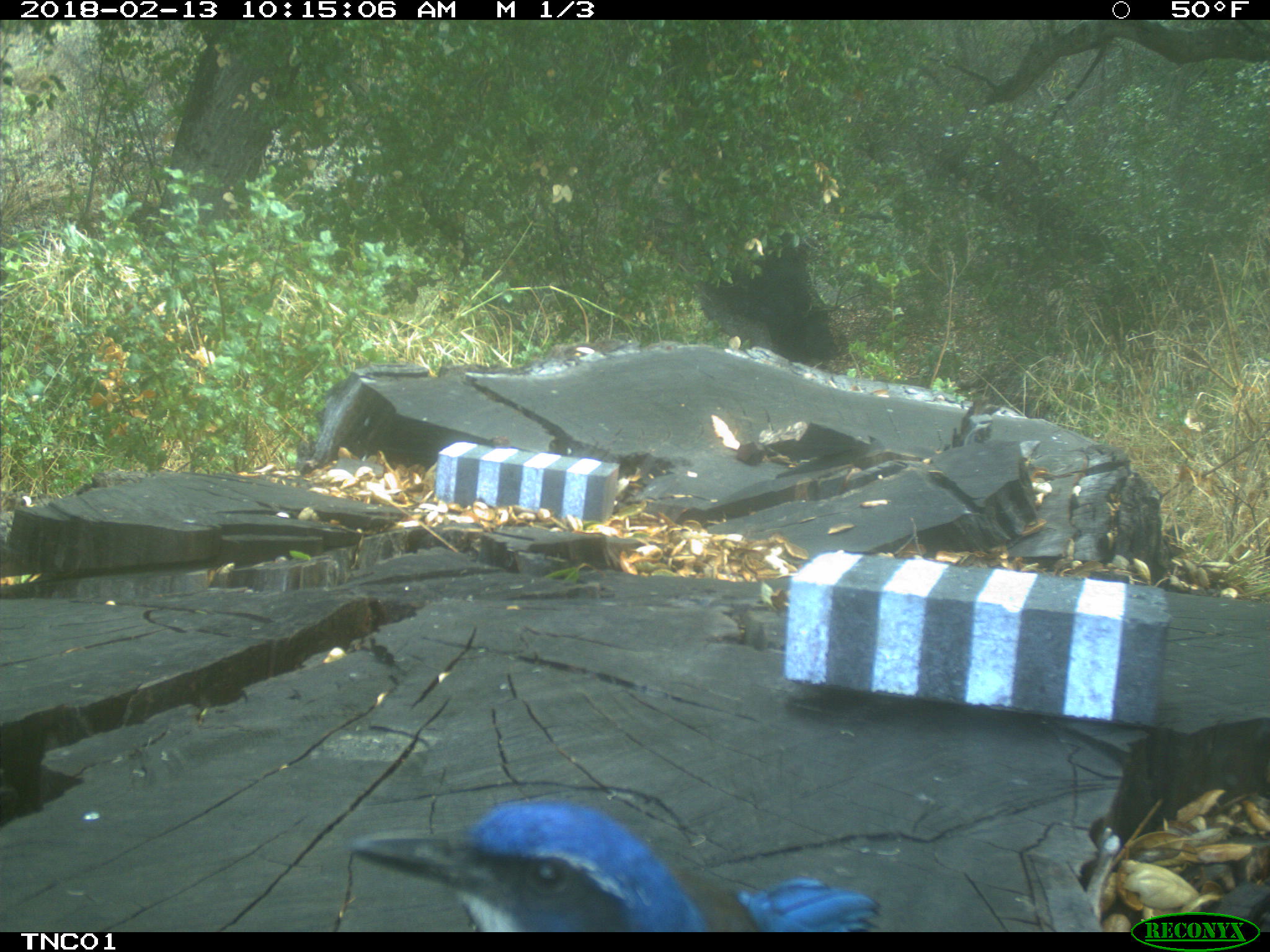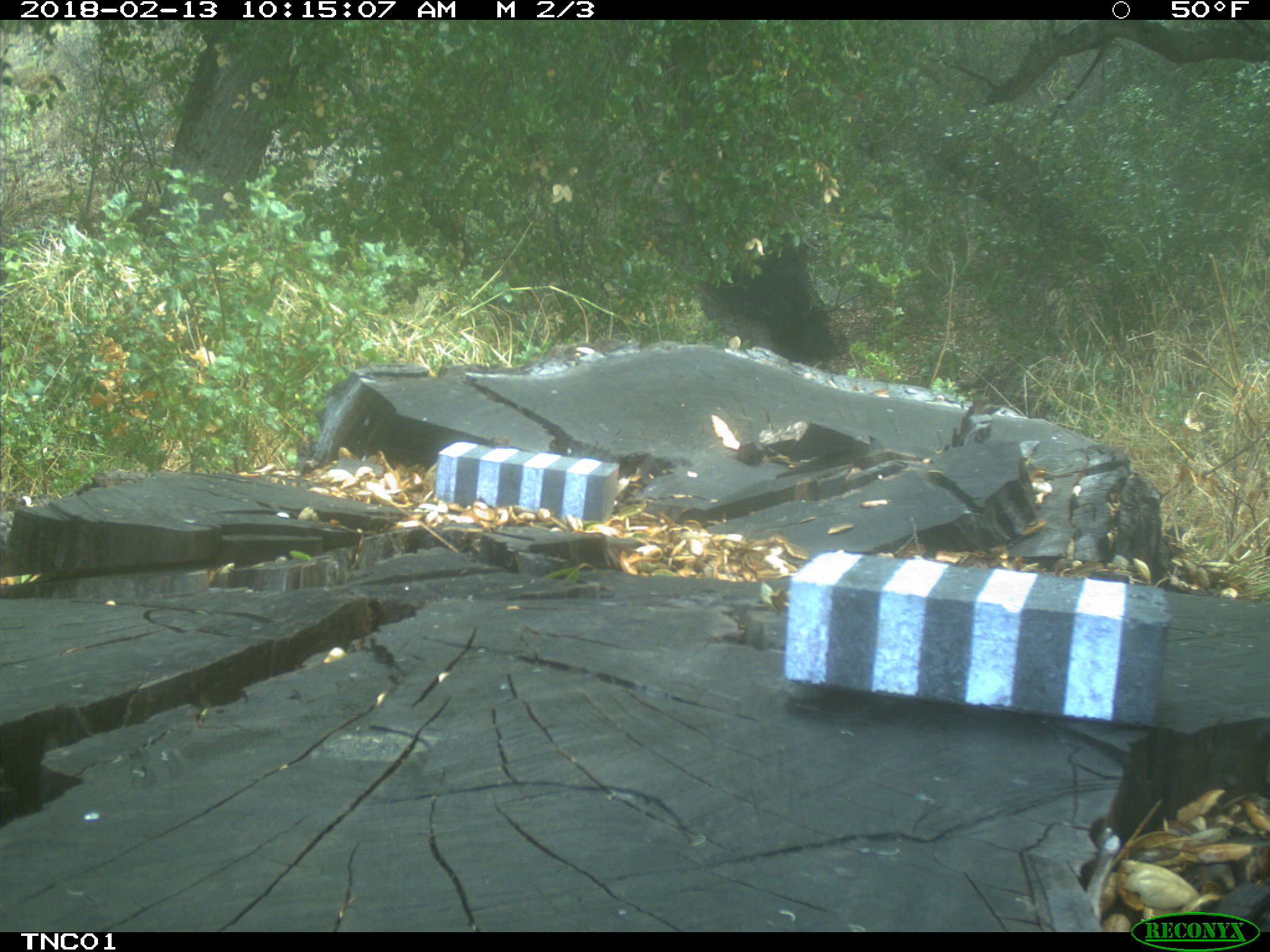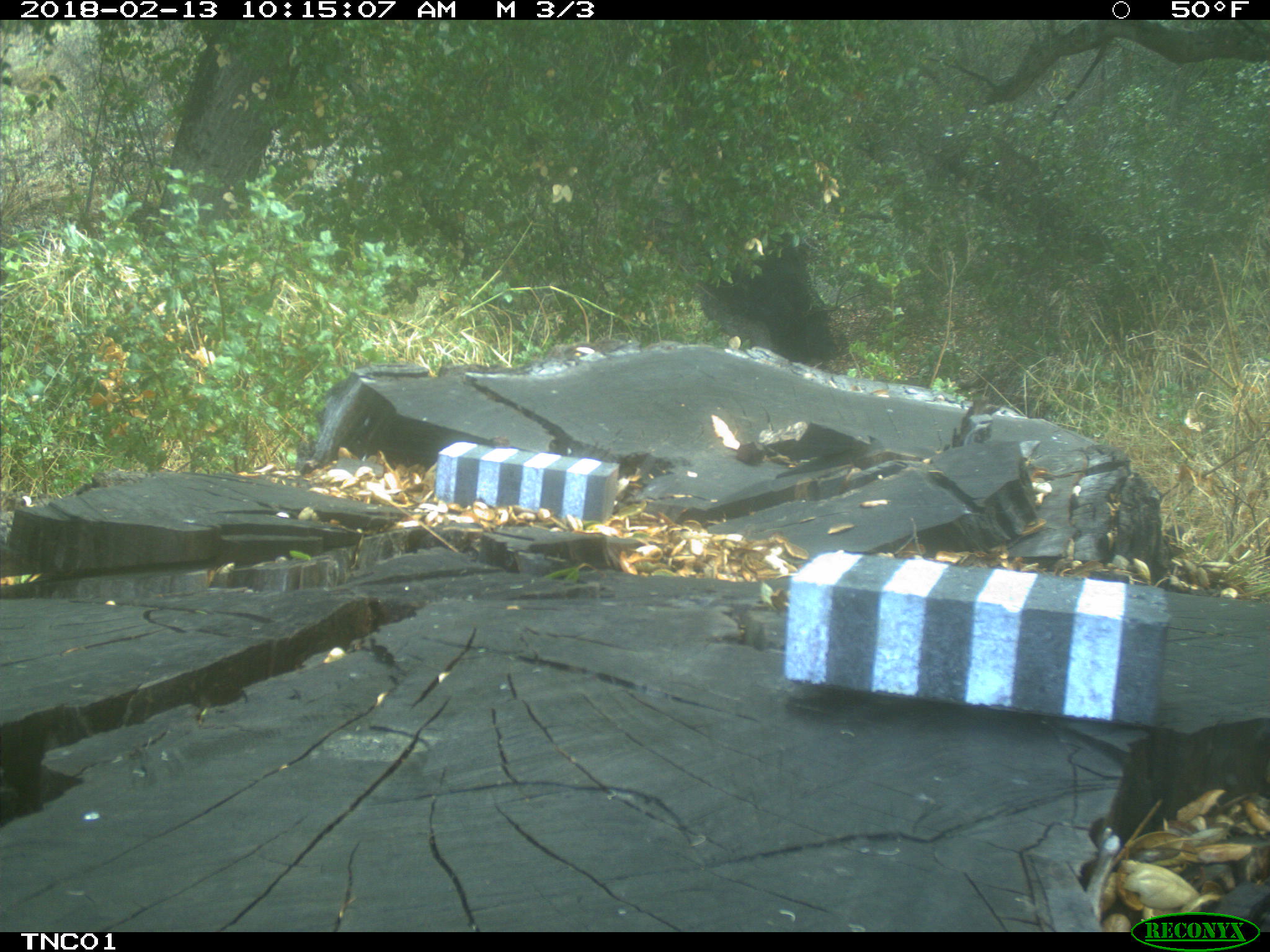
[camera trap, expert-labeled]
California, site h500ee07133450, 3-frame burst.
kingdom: Animalia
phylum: Chordata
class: Aves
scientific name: Aves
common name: bird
Bird (Aves).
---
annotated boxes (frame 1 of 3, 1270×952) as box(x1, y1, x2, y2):
bird: box(345, 795, 878, 930)